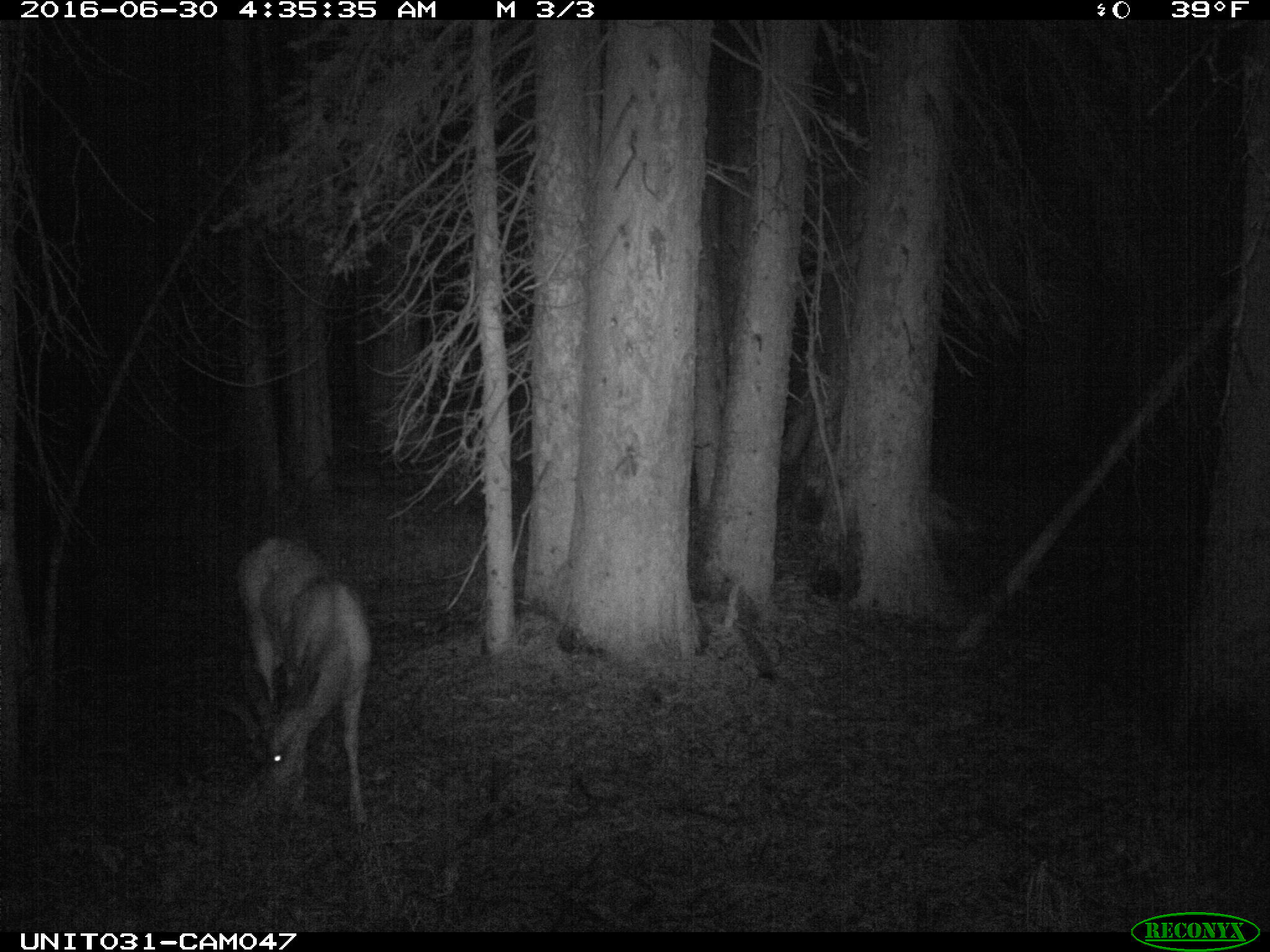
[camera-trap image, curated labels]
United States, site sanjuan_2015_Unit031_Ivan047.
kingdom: Animalia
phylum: Chordata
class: Mammalia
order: Artiodactyla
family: Cervidae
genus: Odocoileus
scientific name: Odocoileus hemionus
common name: mule deer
Odocoileus hemionus (mule deer).